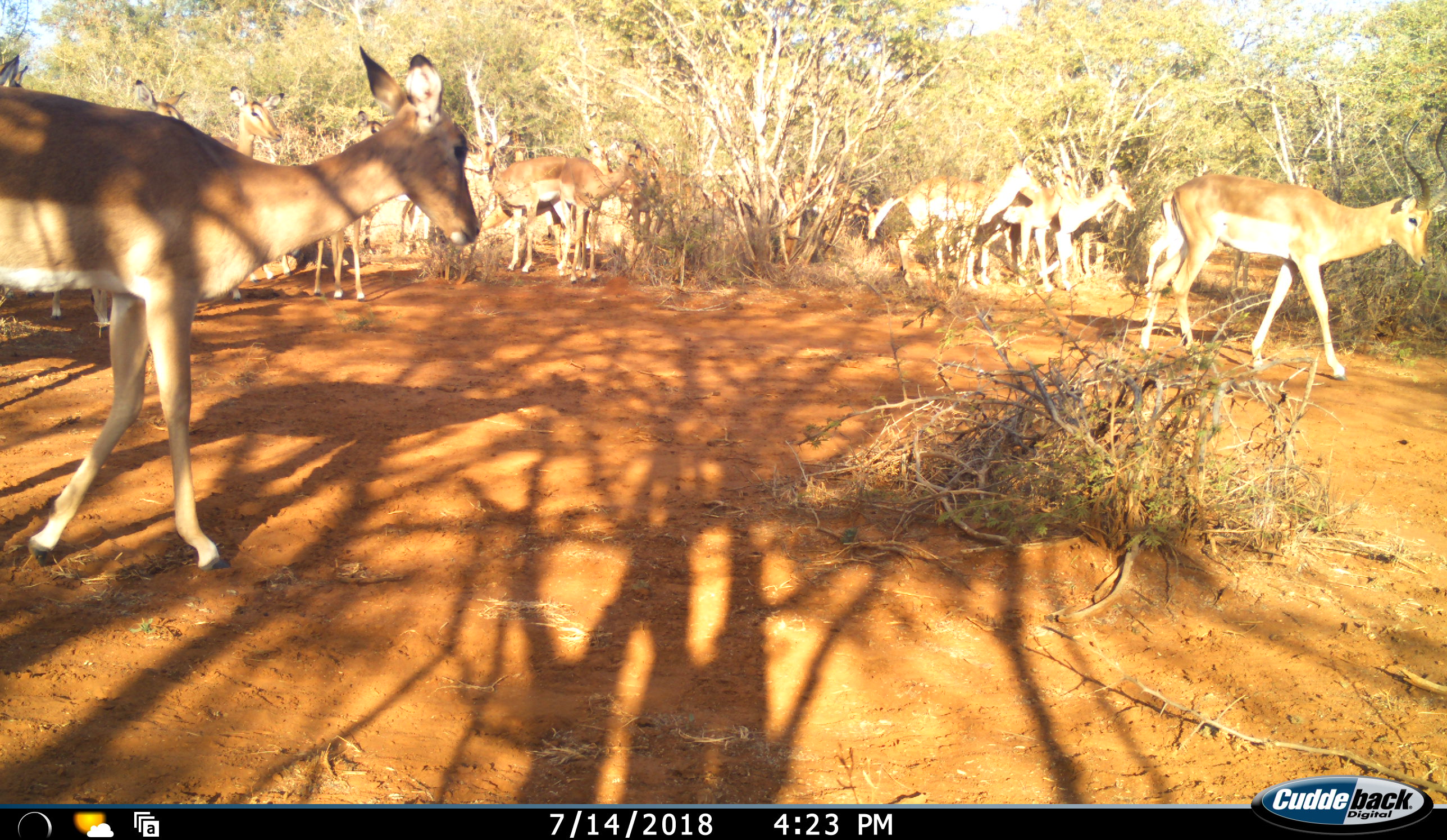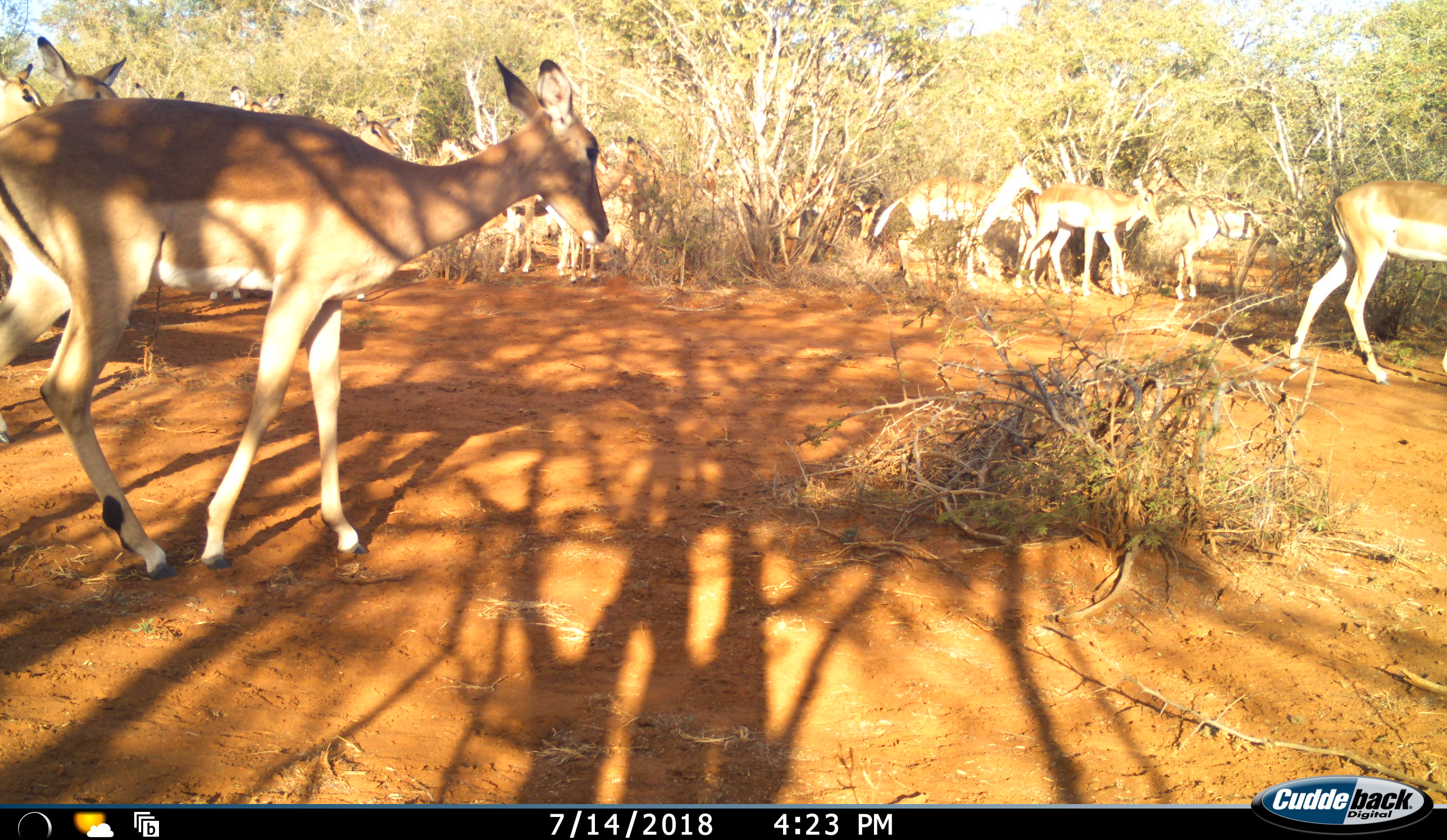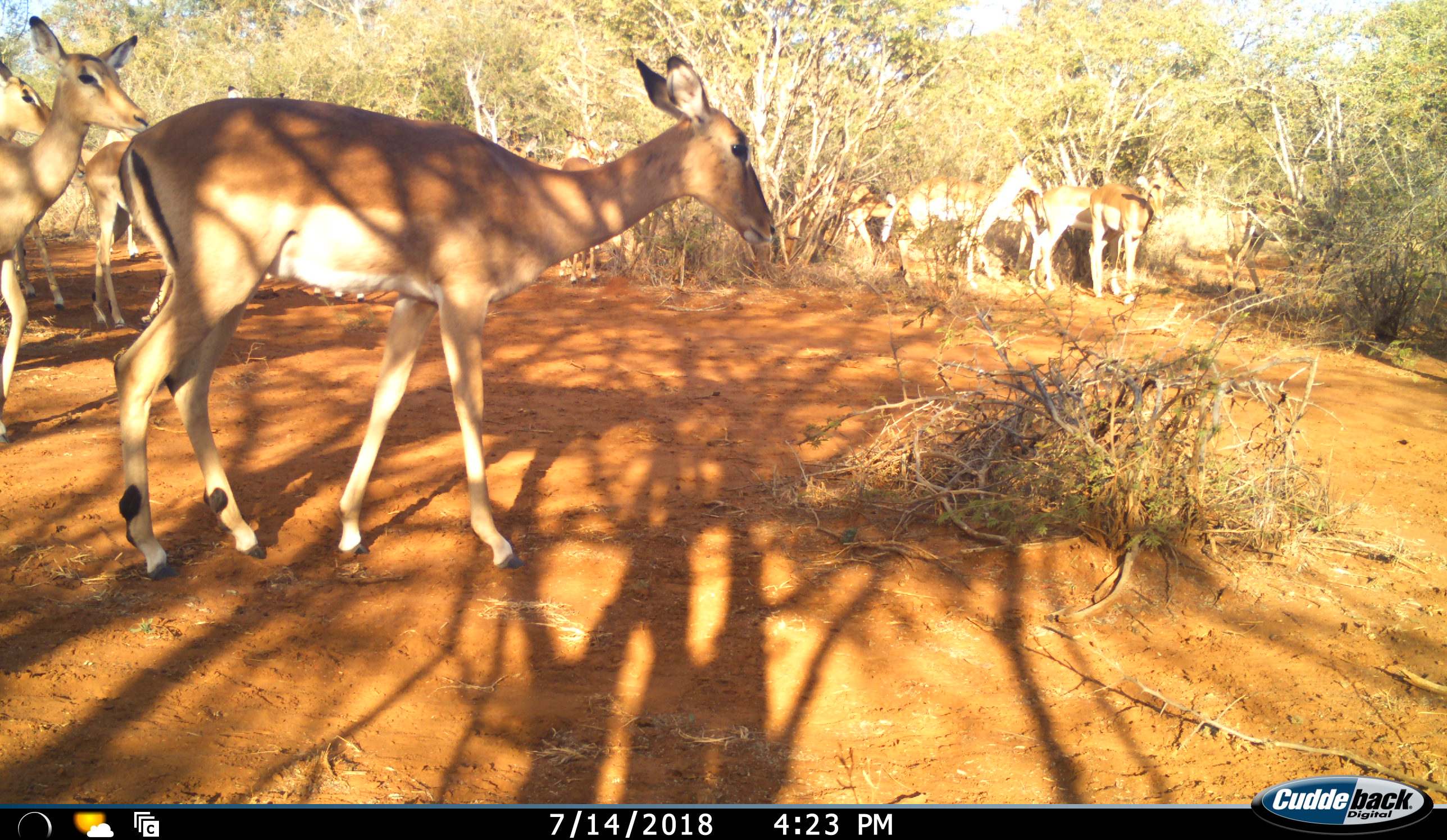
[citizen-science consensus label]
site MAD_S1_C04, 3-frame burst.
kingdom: Animalia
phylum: Chordata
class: Mammalia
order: Artiodactyla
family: Bovidae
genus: Aepyceros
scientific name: Aepyceros melampus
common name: impala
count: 11-50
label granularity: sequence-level